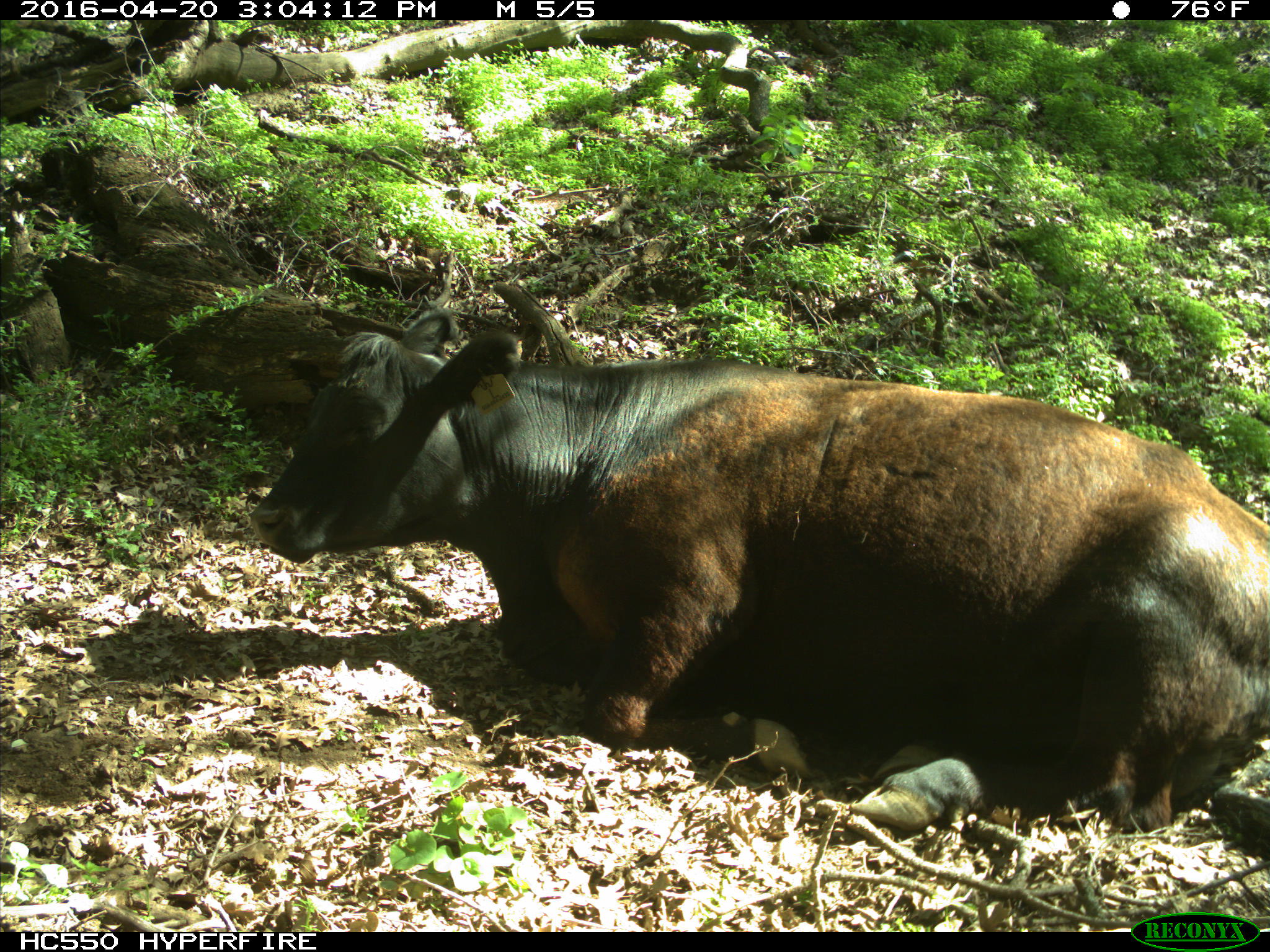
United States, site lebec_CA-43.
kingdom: Animalia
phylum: Chordata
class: Mammalia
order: Artiodactyla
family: Bovidae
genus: Bos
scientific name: Bos taurus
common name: domestic cow